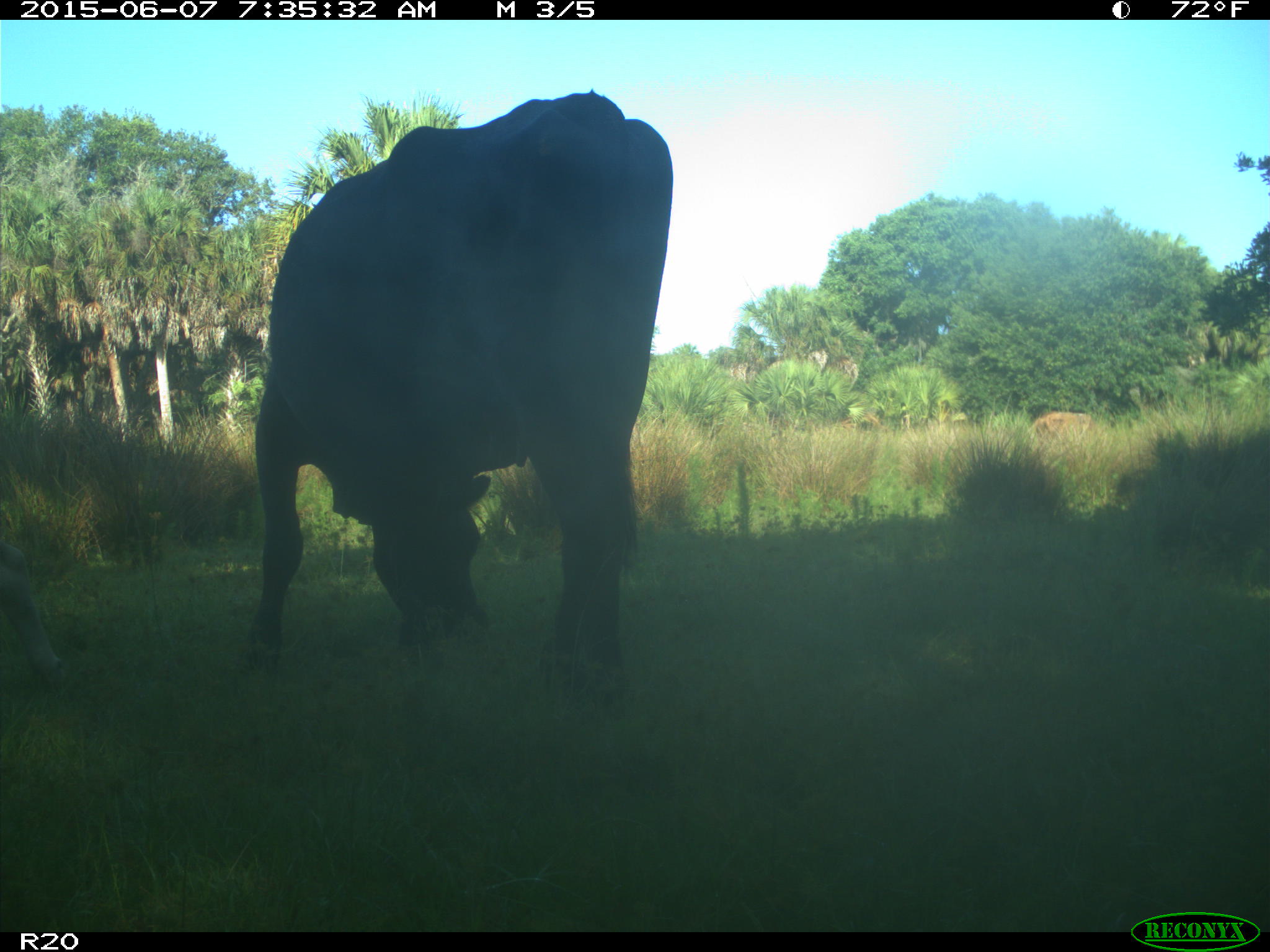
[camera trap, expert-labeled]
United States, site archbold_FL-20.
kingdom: Animalia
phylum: Chordata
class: Mammalia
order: Artiodactyla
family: Bovidae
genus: Bos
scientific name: Bos taurus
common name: domestic cow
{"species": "Bos taurus (domestic cow)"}